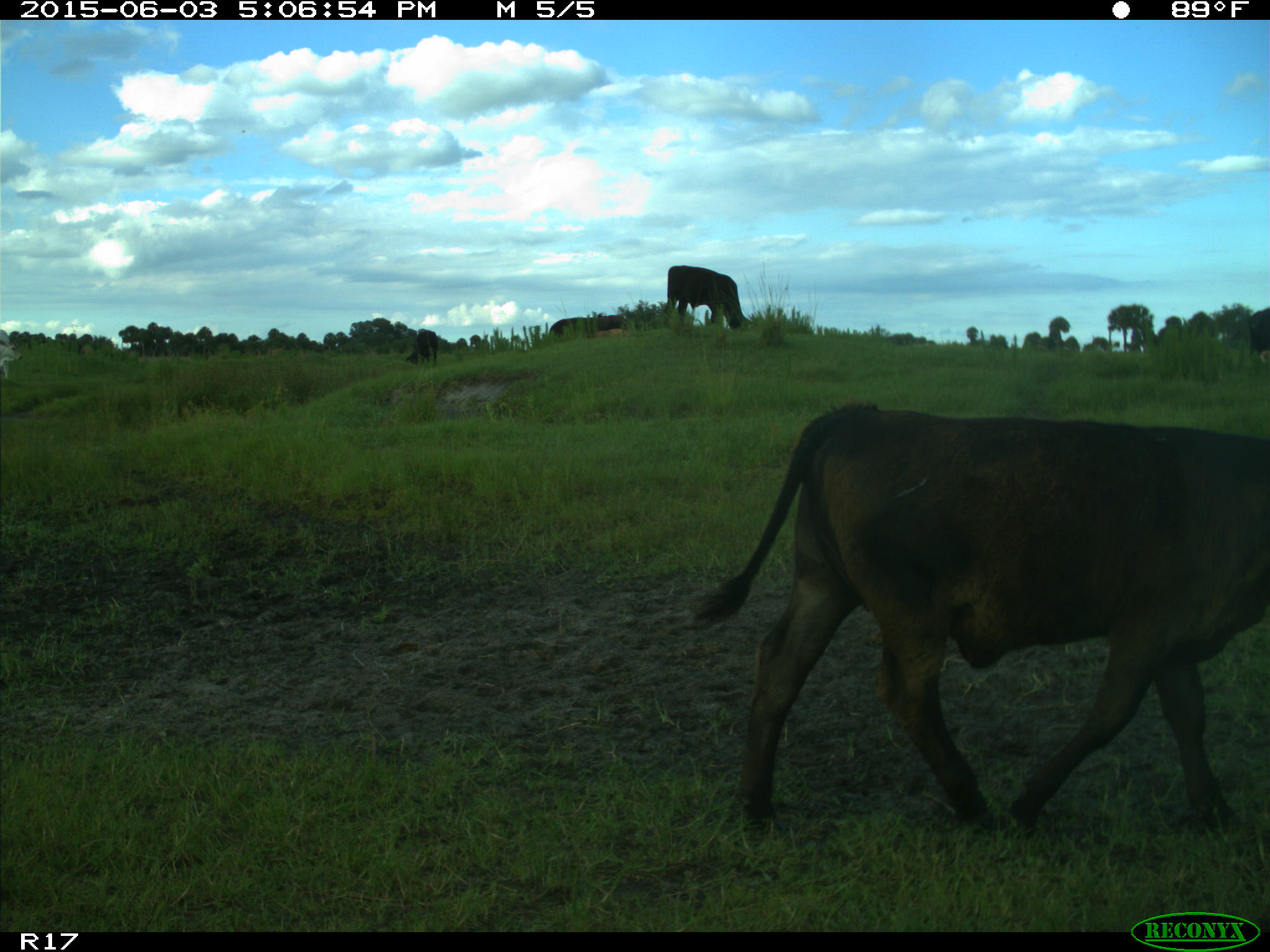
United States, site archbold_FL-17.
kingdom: Animalia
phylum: Chordata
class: Mammalia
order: Artiodactyla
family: Bovidae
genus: Bos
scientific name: Bos taurus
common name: domestic cow